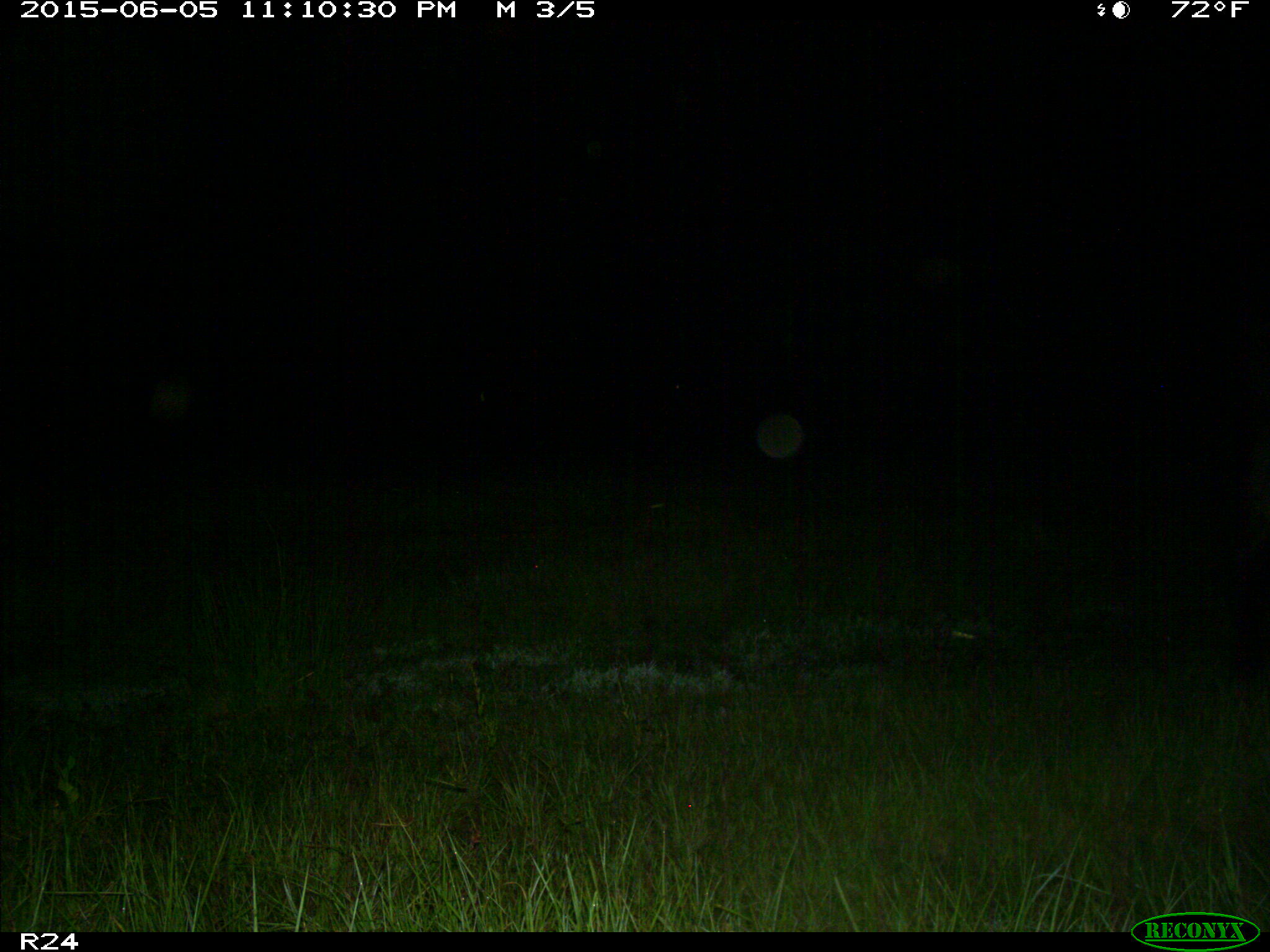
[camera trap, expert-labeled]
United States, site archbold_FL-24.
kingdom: Animalia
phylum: Chordata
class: Mammalia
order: Artiodactyla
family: Bovidae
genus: Bos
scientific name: Bos taurus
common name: domestic cow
Bos taurus (domestic cow).